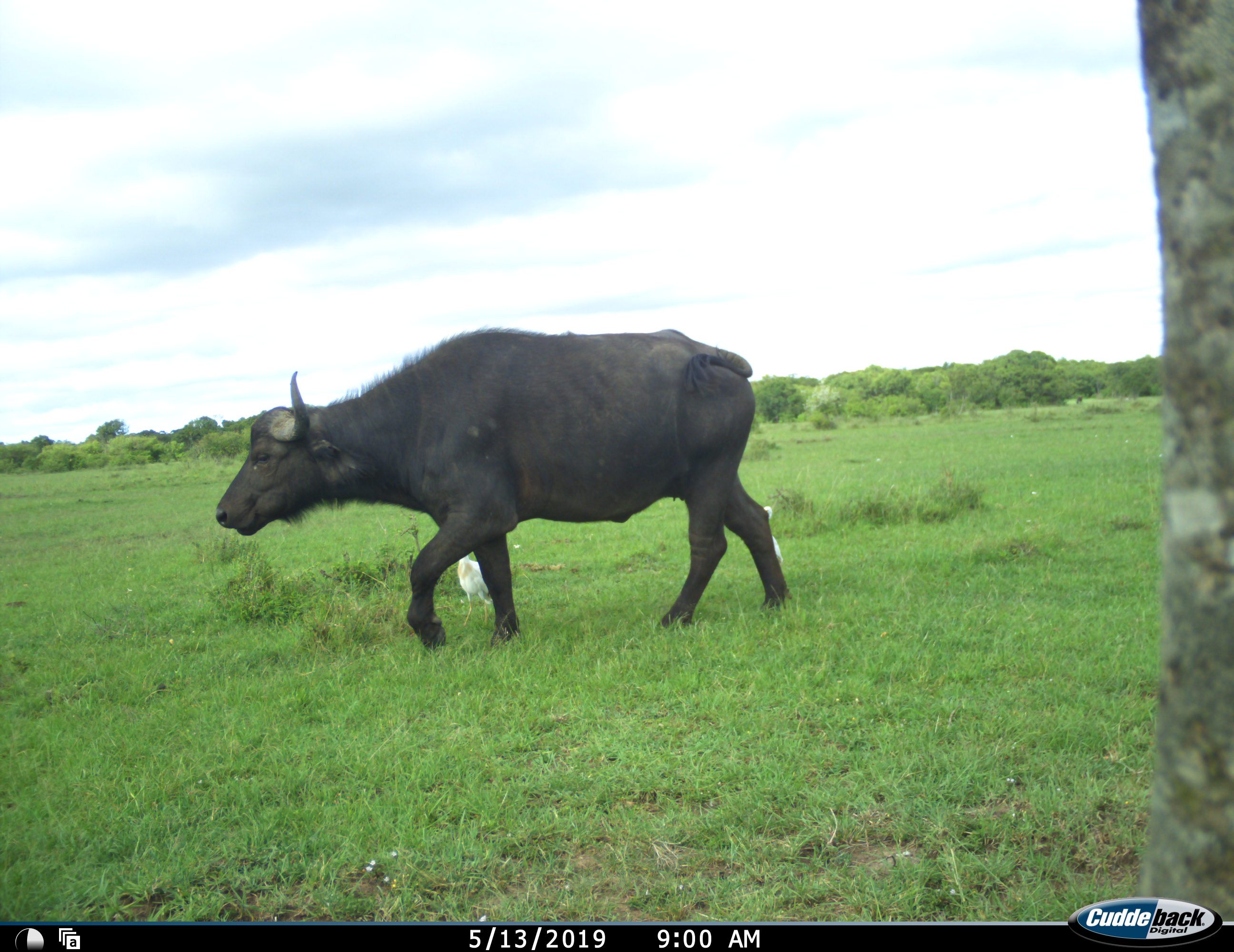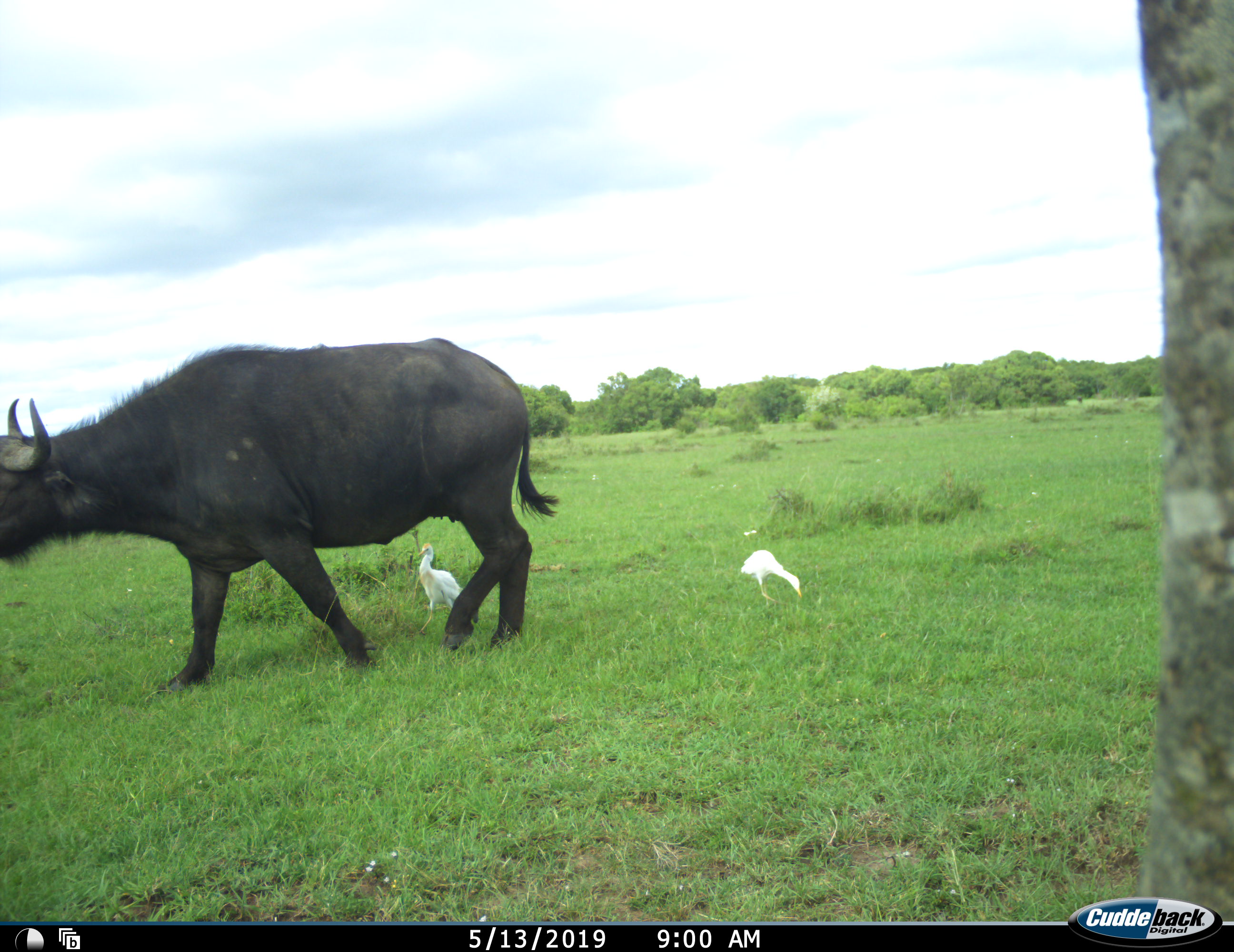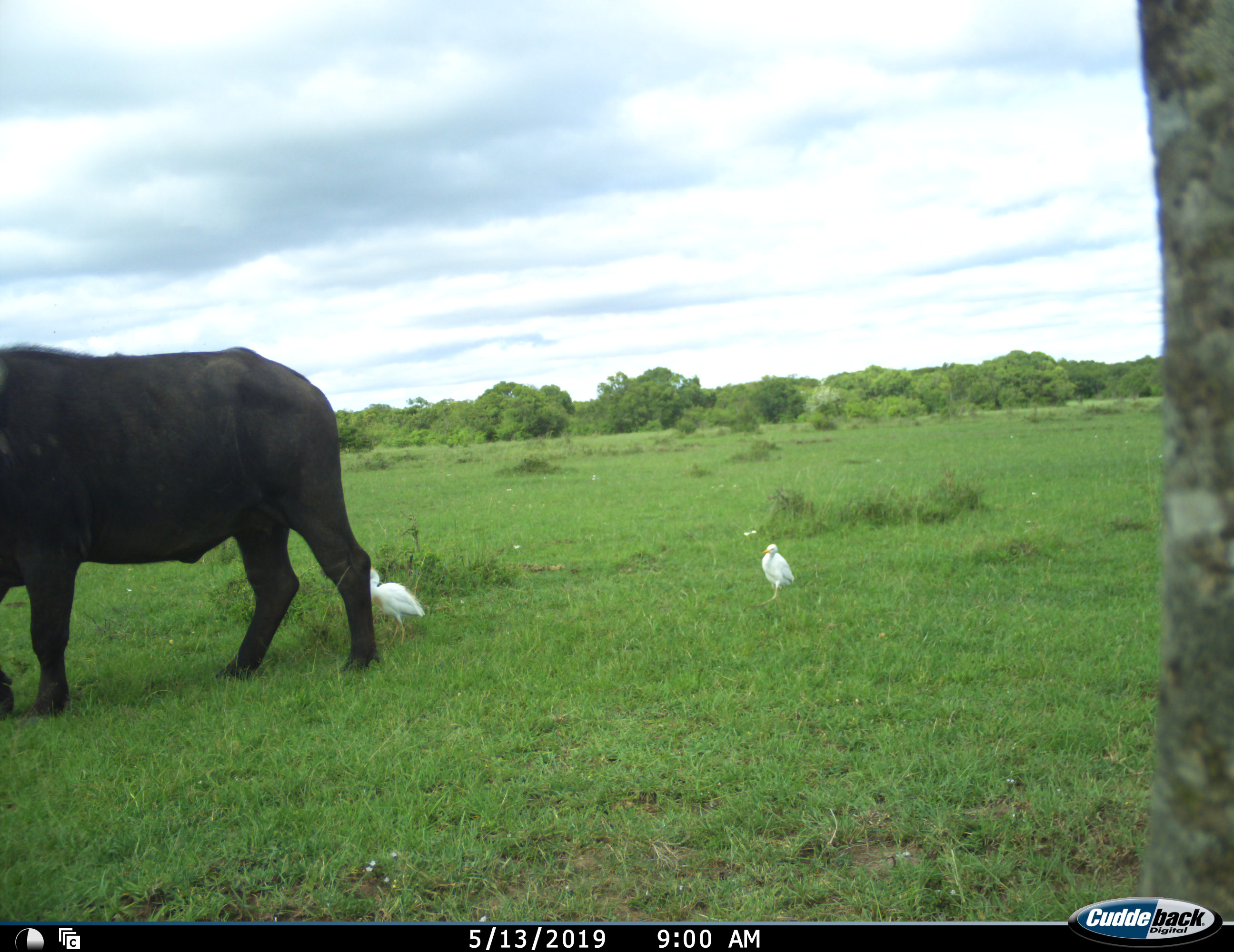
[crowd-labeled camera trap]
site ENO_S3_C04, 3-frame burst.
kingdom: Animalia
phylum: Chordata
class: Aves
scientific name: Aves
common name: bird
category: birdother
Birdother (bird) (Aves), count 2. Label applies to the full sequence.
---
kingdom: Animalia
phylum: Chordata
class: Mammalia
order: Artiodactyla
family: Bovidae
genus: Syncerus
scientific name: Syncerus caffer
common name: african buffalo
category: buffalo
Buffalo (african buffalo) (Syncerus caffer), count 1. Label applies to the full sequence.